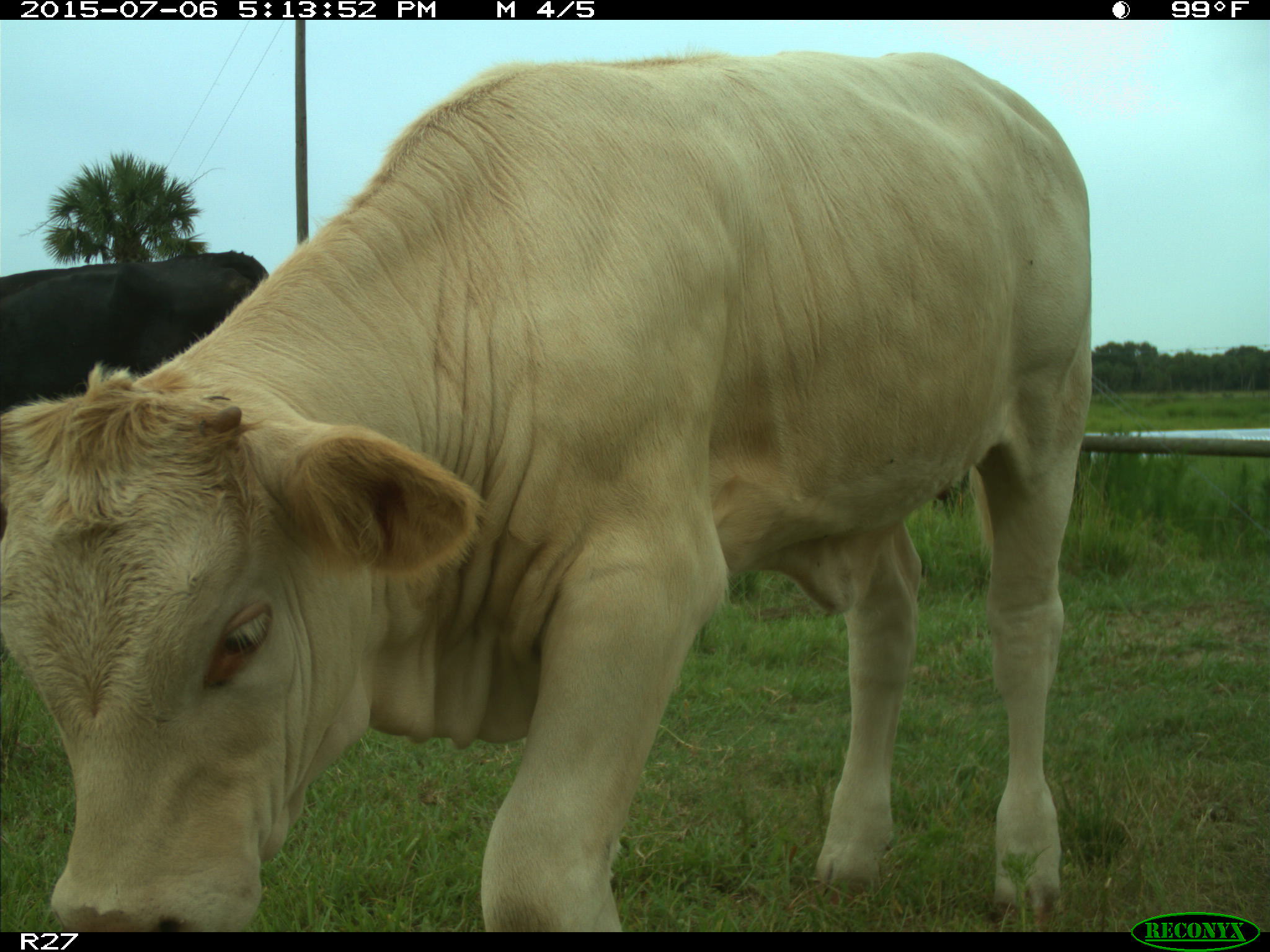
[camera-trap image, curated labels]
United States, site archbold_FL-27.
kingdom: Animalia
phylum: Chordata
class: Mammalia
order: Artiodactyla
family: Bovidae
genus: Bos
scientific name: Bos taurus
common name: domestic cow